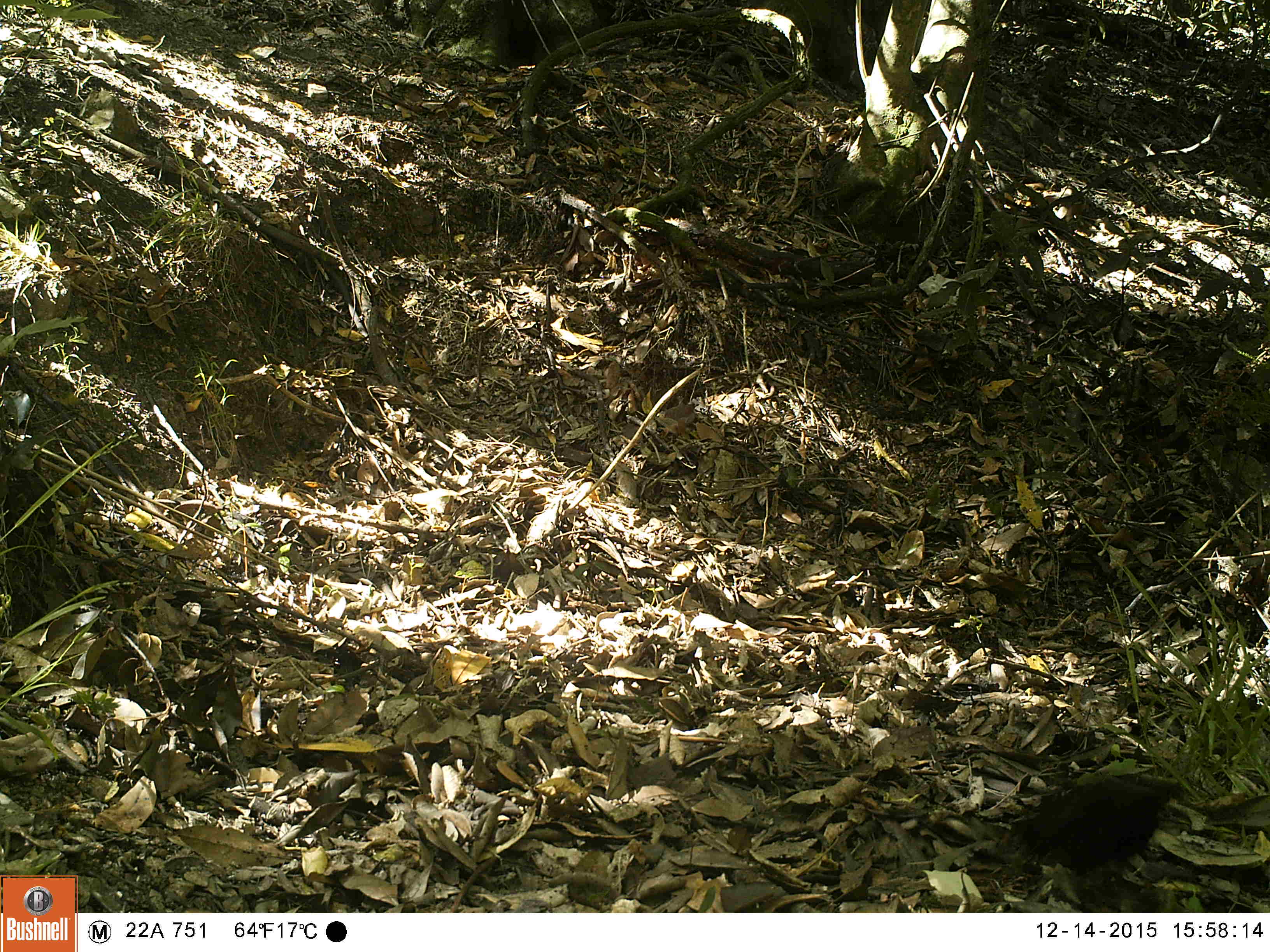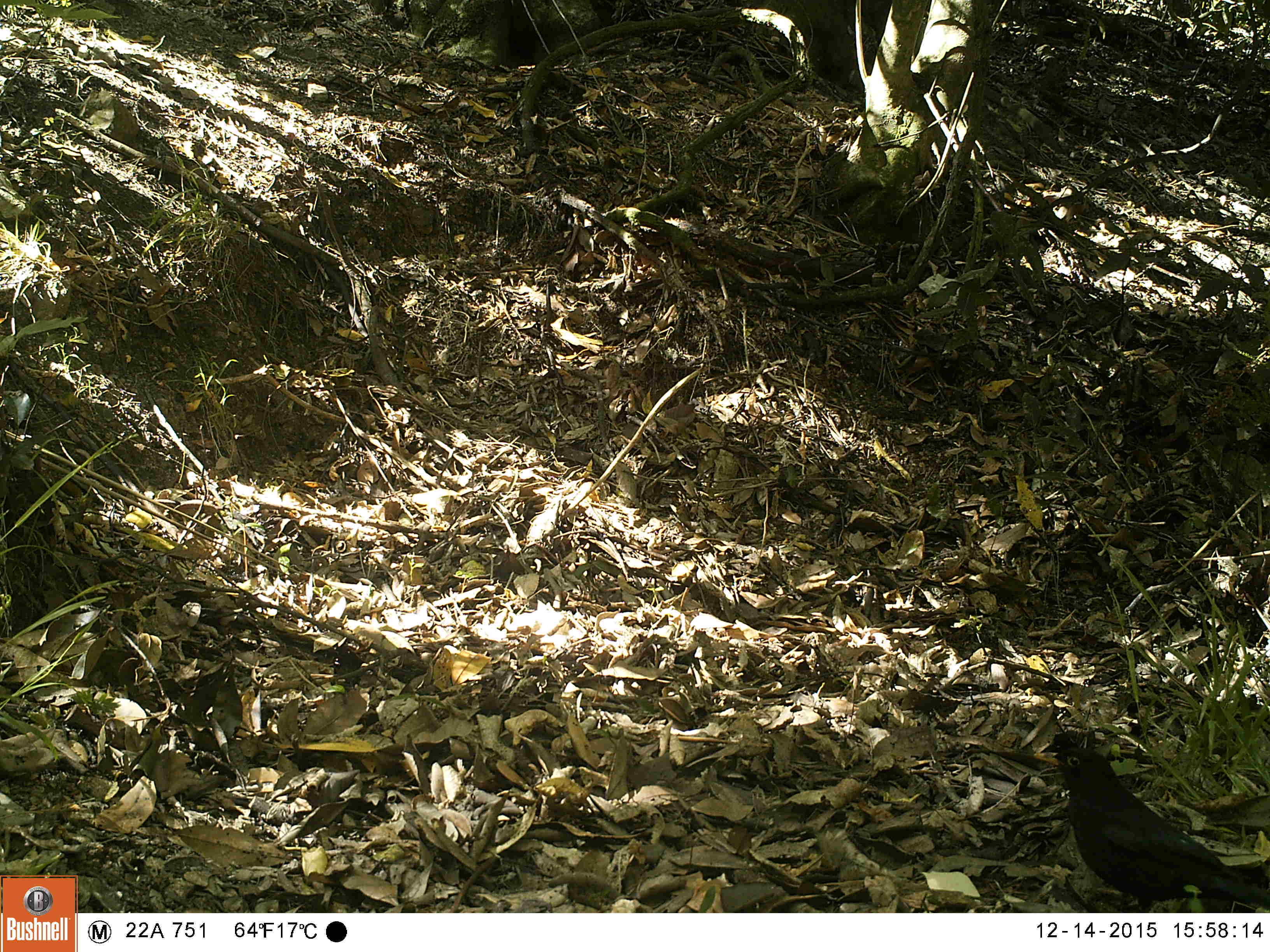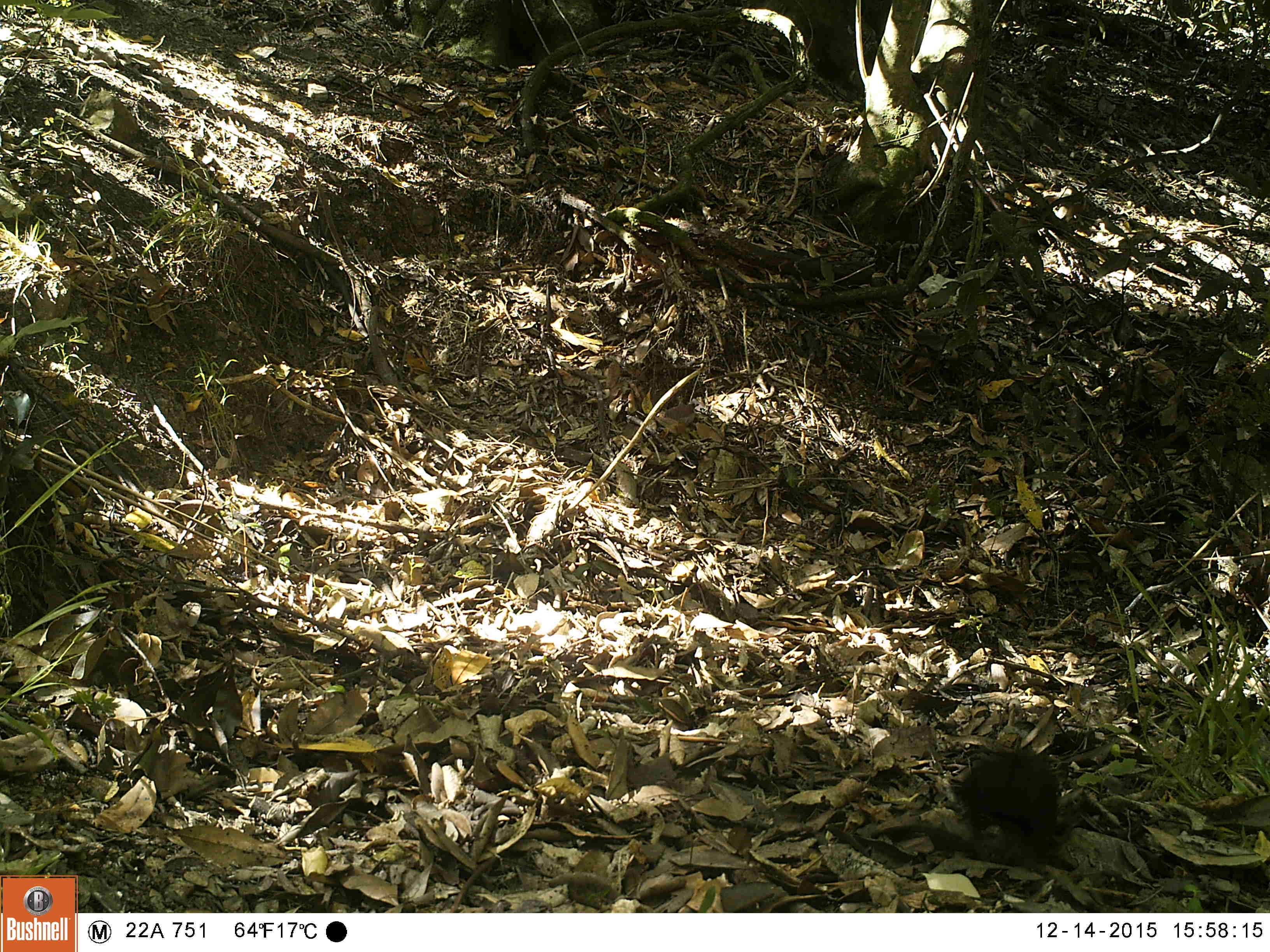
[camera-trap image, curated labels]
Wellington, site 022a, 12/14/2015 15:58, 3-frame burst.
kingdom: Animalia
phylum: Chordata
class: Aves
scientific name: Aves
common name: bird